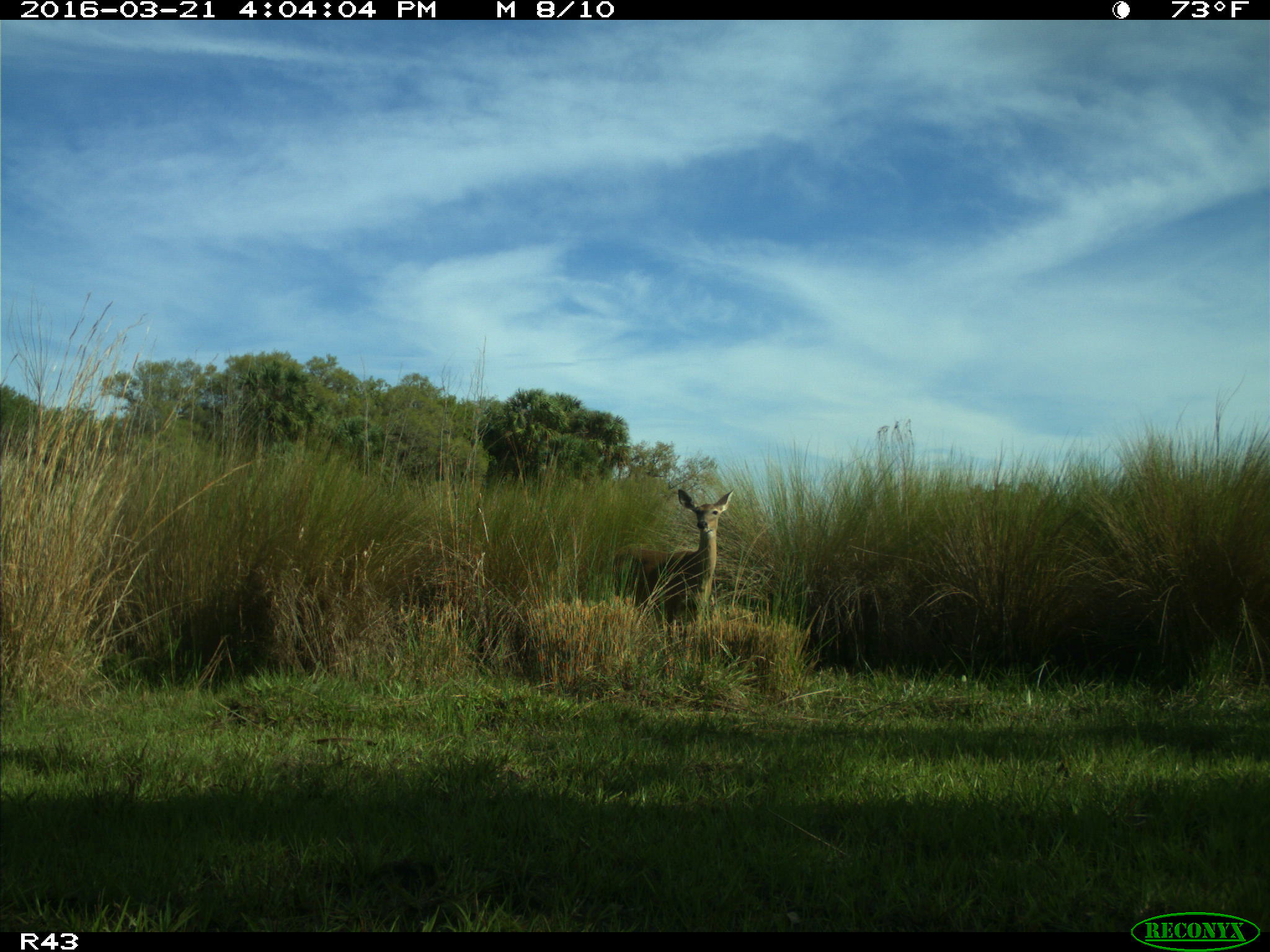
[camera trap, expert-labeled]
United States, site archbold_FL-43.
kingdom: Animalia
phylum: Chordata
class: Mammalia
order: Artiodactyla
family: Cervidae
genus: Odocoileus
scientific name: Odocoileus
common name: deer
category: unidentified deer